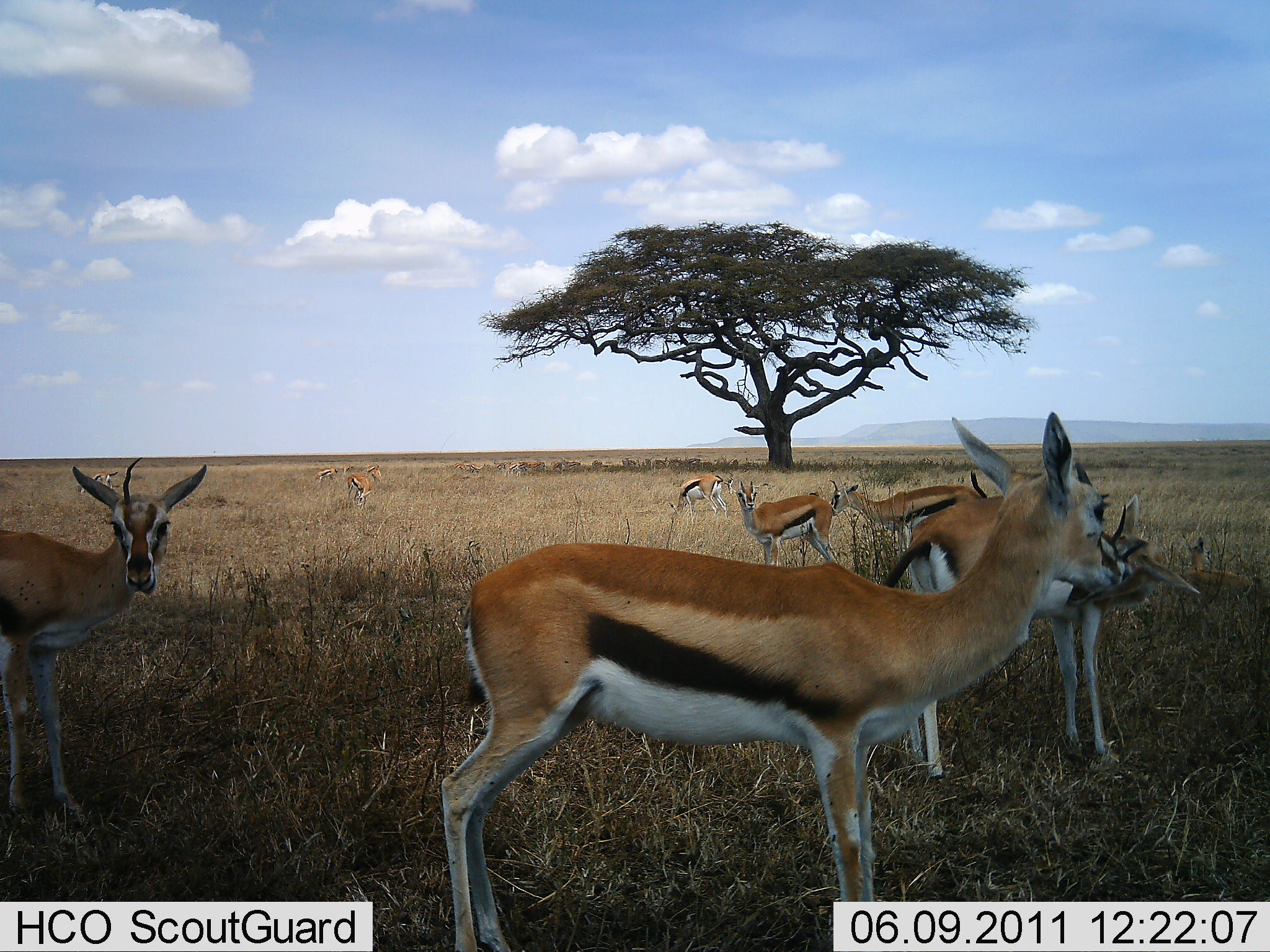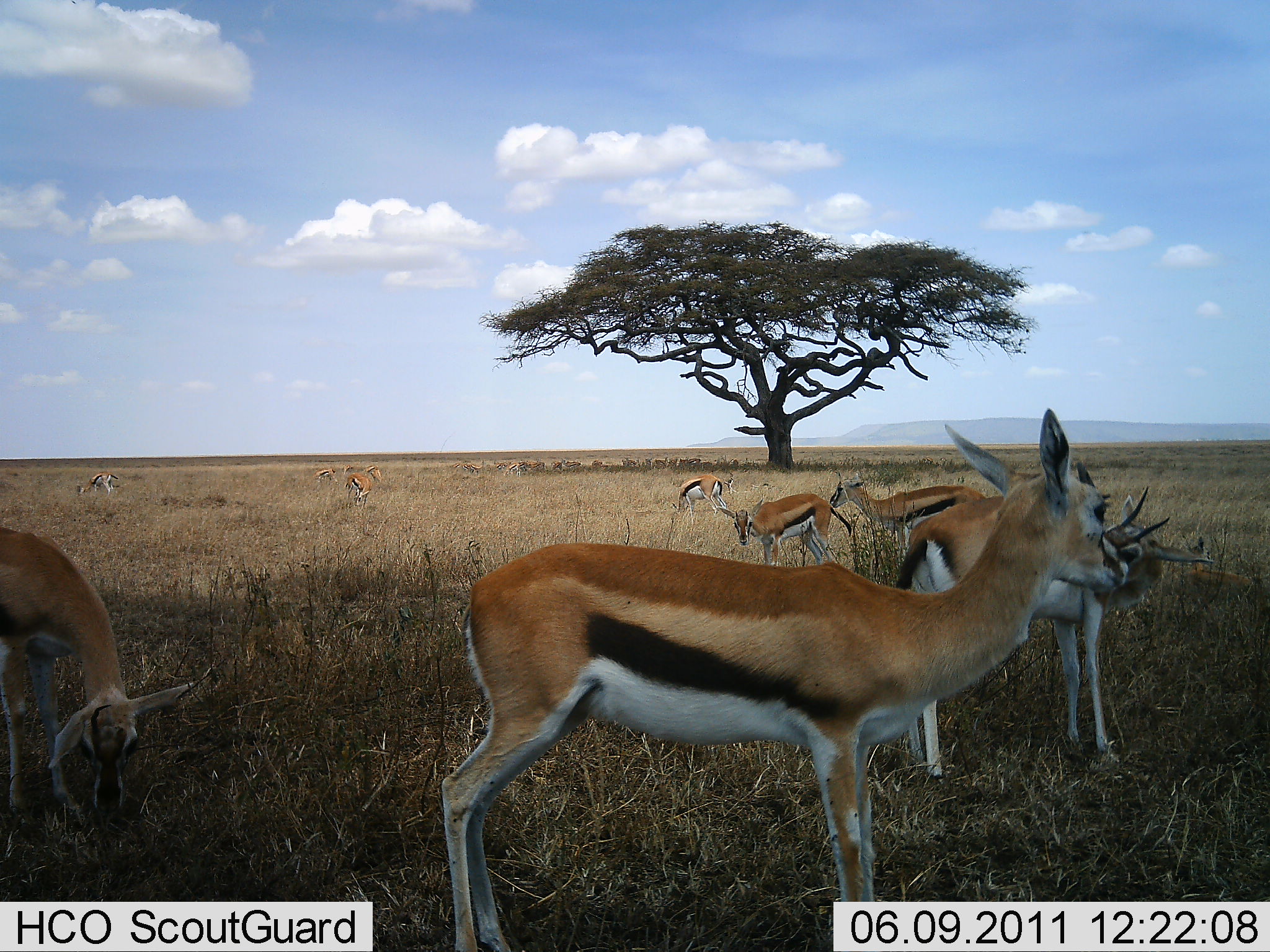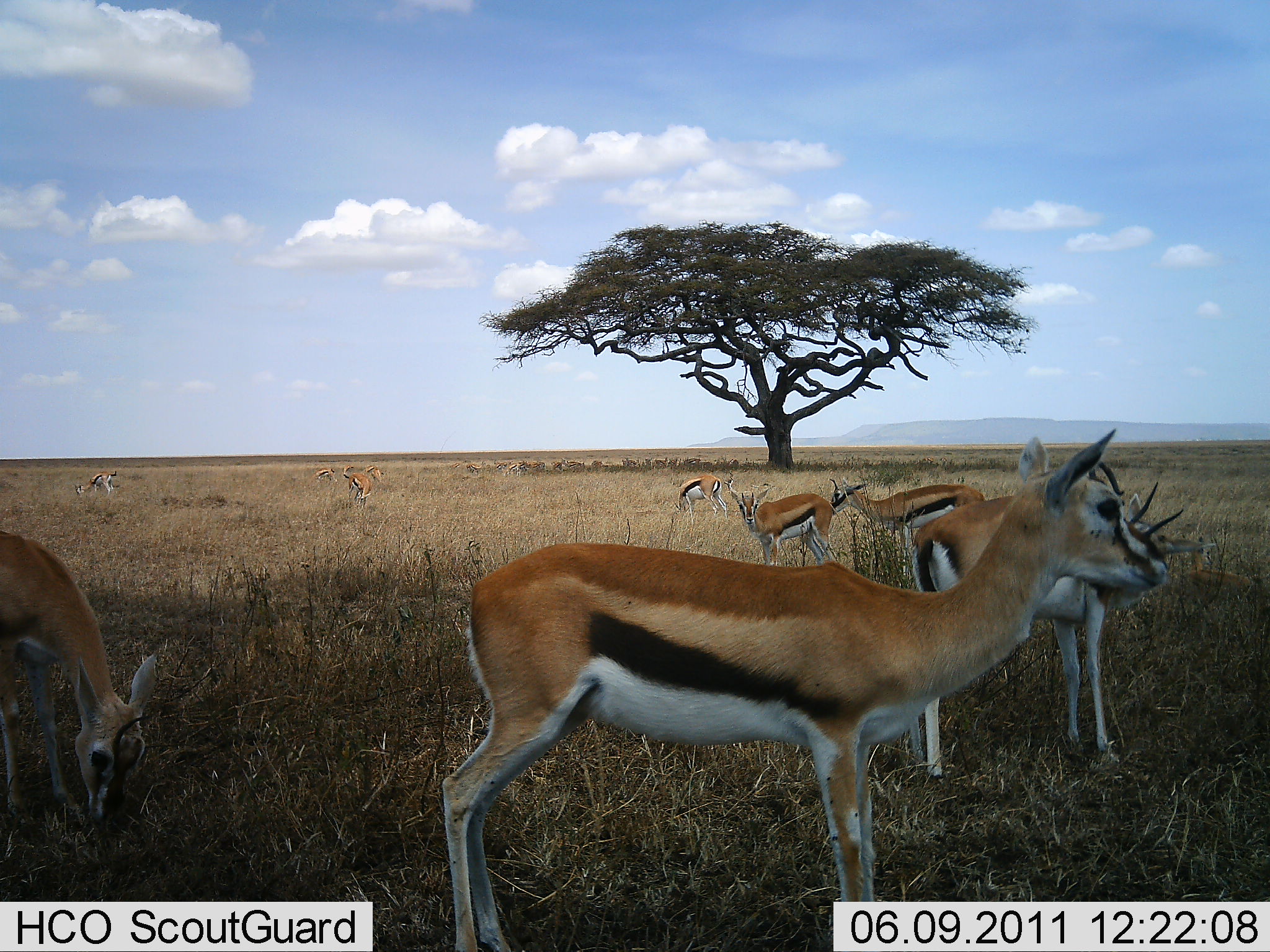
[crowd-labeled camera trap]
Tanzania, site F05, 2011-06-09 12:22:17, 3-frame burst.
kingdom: Animalia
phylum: Chordata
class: Mammalia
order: Artiodactyla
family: Bovidae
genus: Eudorcas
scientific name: Eudorcas thomsonii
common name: thomson's gazelle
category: gazellethomsons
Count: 9.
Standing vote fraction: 92%.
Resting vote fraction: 17%.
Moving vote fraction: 8%.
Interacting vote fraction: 8%.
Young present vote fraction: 0%.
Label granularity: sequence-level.